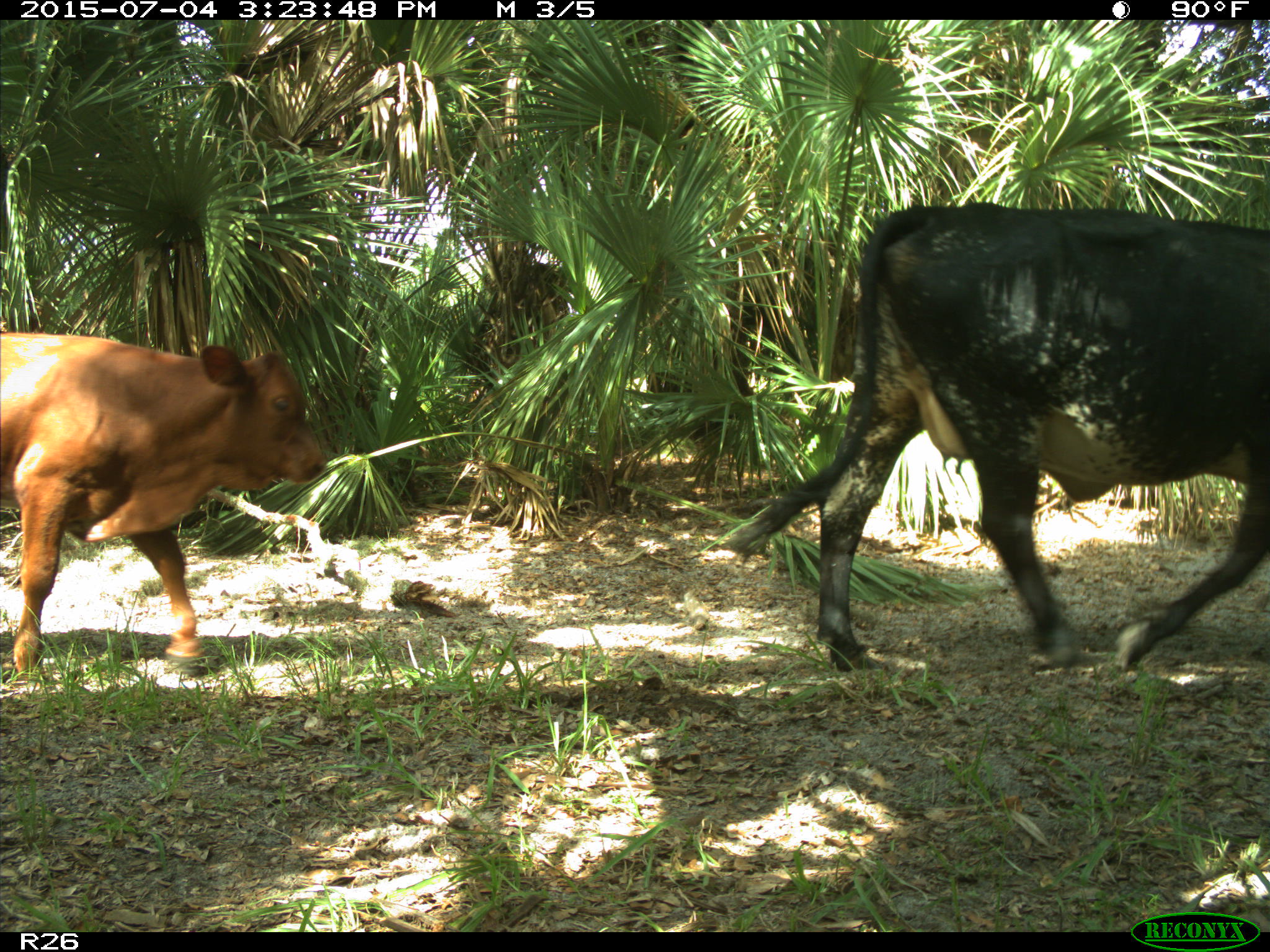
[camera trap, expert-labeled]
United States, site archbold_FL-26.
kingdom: Animalia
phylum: Chordata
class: Mammalia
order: Artiodactyla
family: Bovidae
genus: Bos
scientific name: Bos taurus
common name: domestic cow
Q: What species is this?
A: Bos taurus (domestic cow).